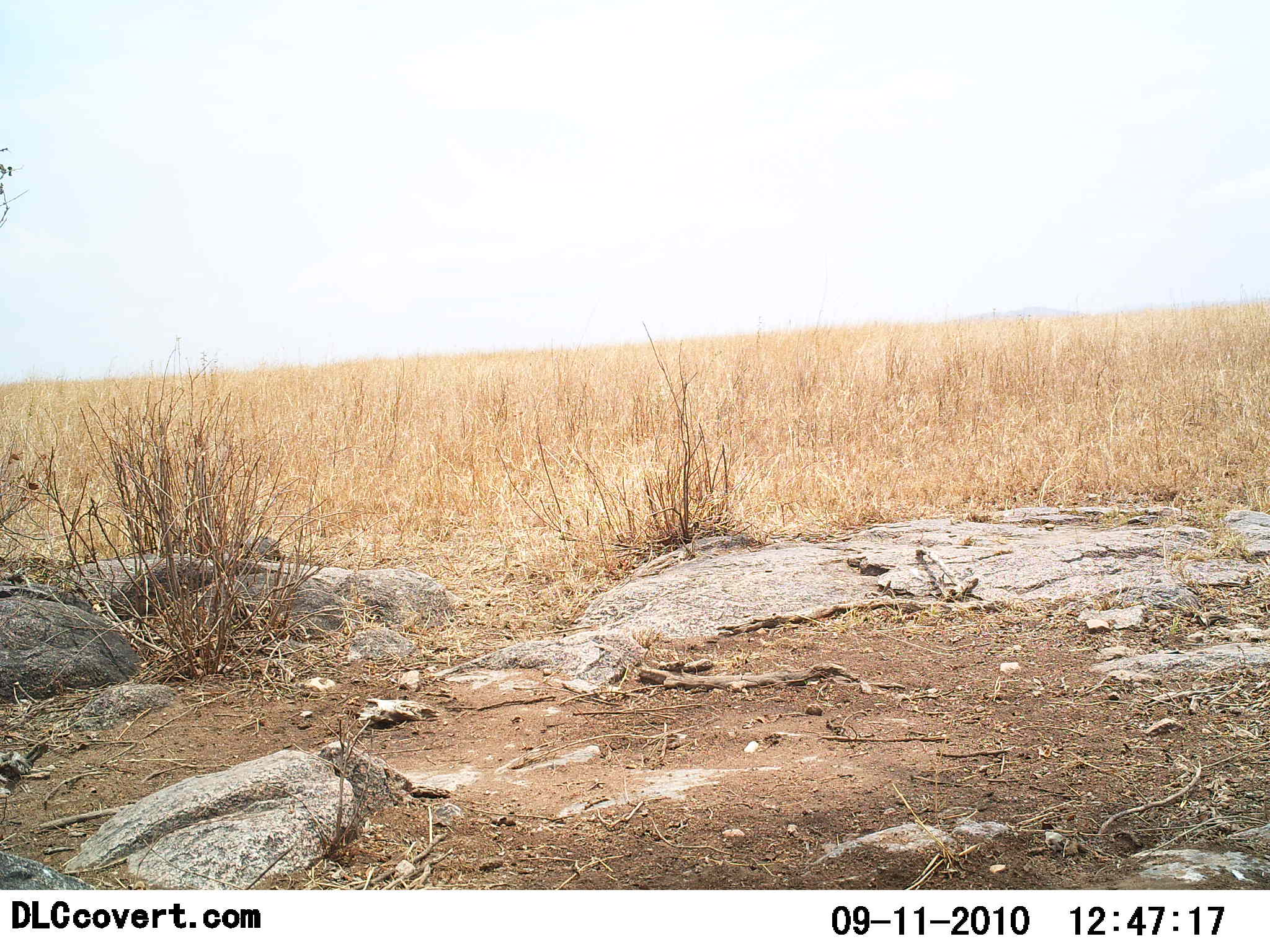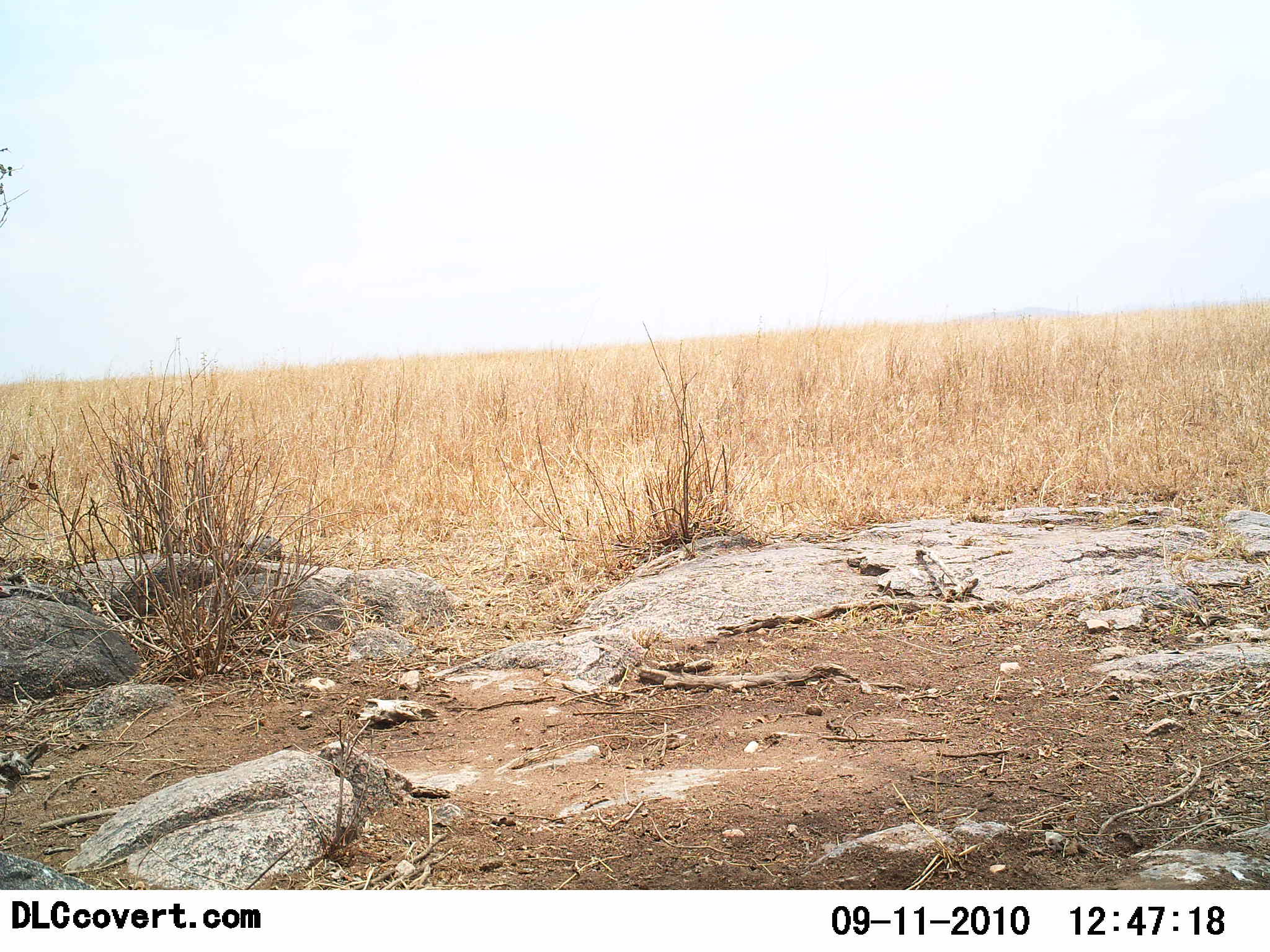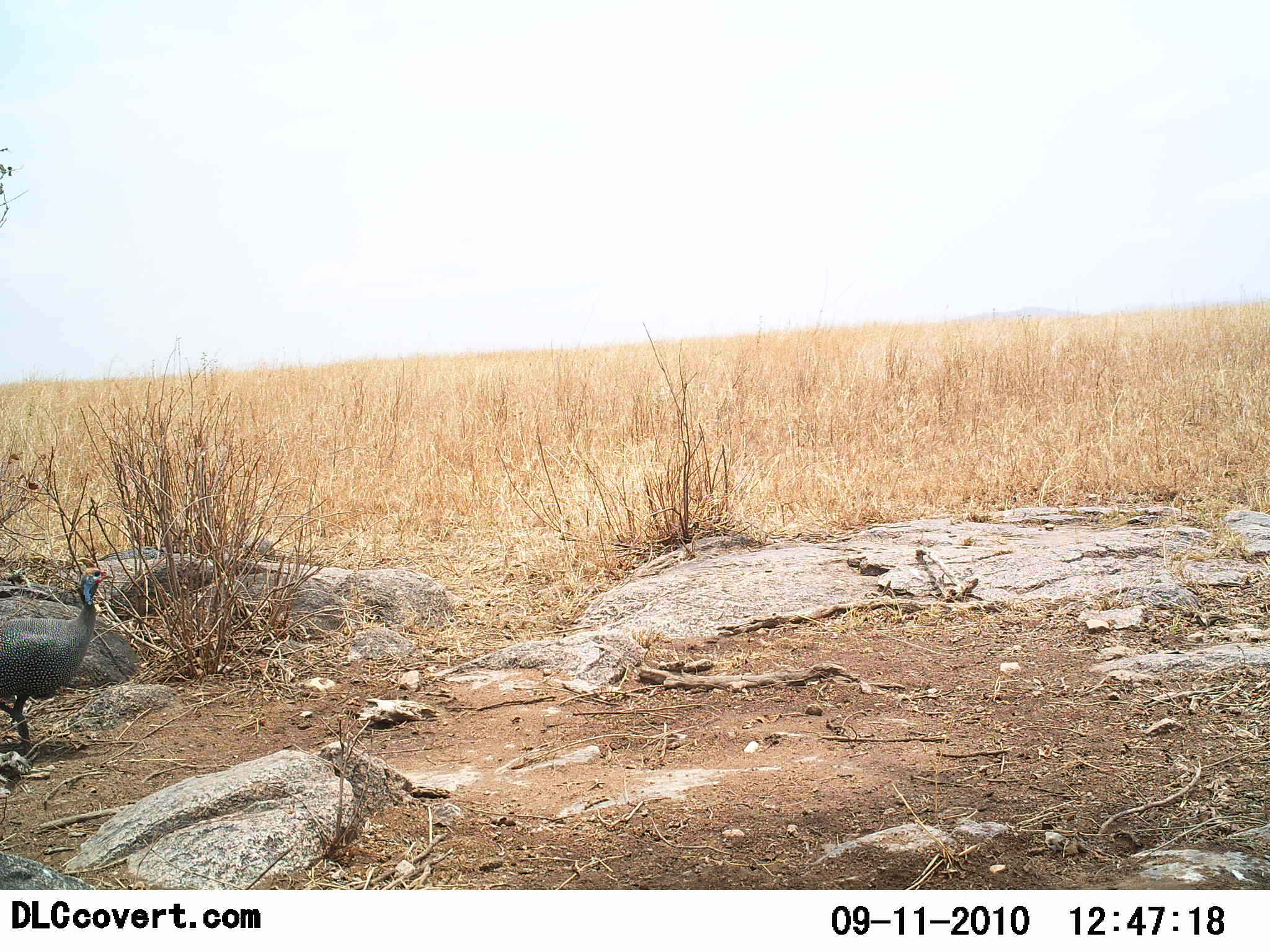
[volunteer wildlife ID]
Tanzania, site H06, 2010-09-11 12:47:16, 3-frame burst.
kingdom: Animalia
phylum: Chordata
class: Aves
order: Galliformes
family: Numididae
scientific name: Numididae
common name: guinea fowl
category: guineafowl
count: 1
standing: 7%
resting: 7%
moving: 87%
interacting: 0%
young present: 0%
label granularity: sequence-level